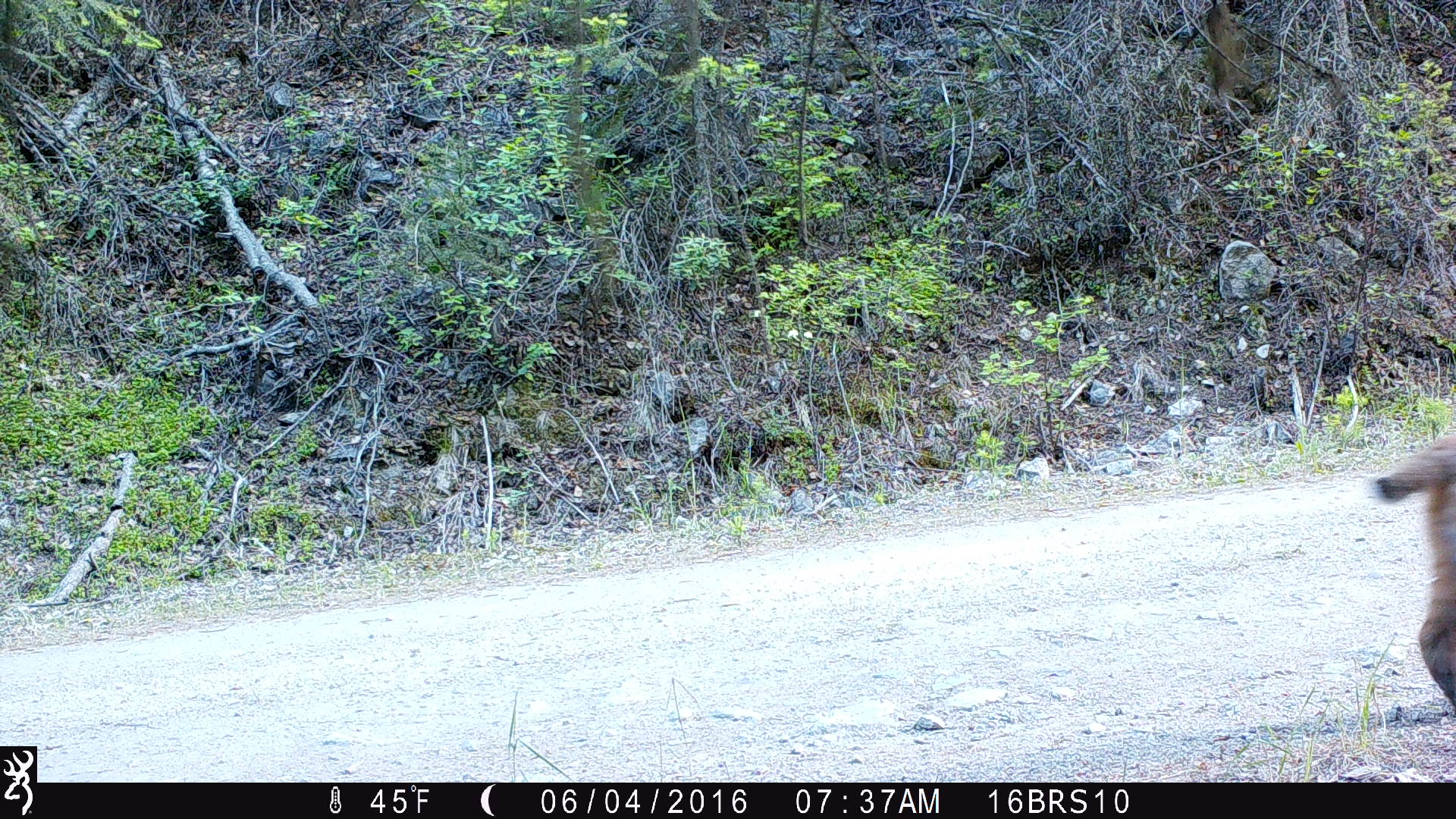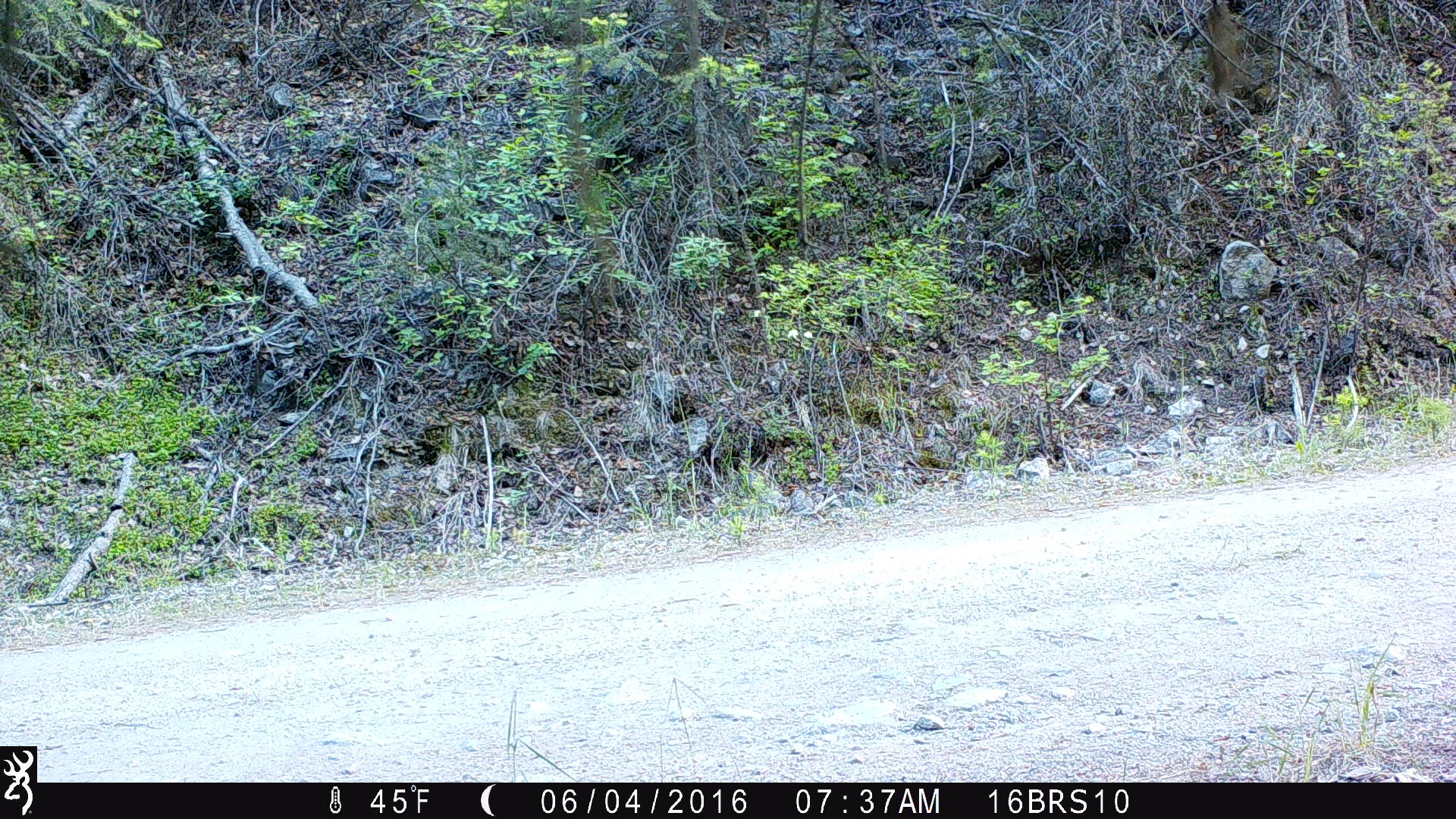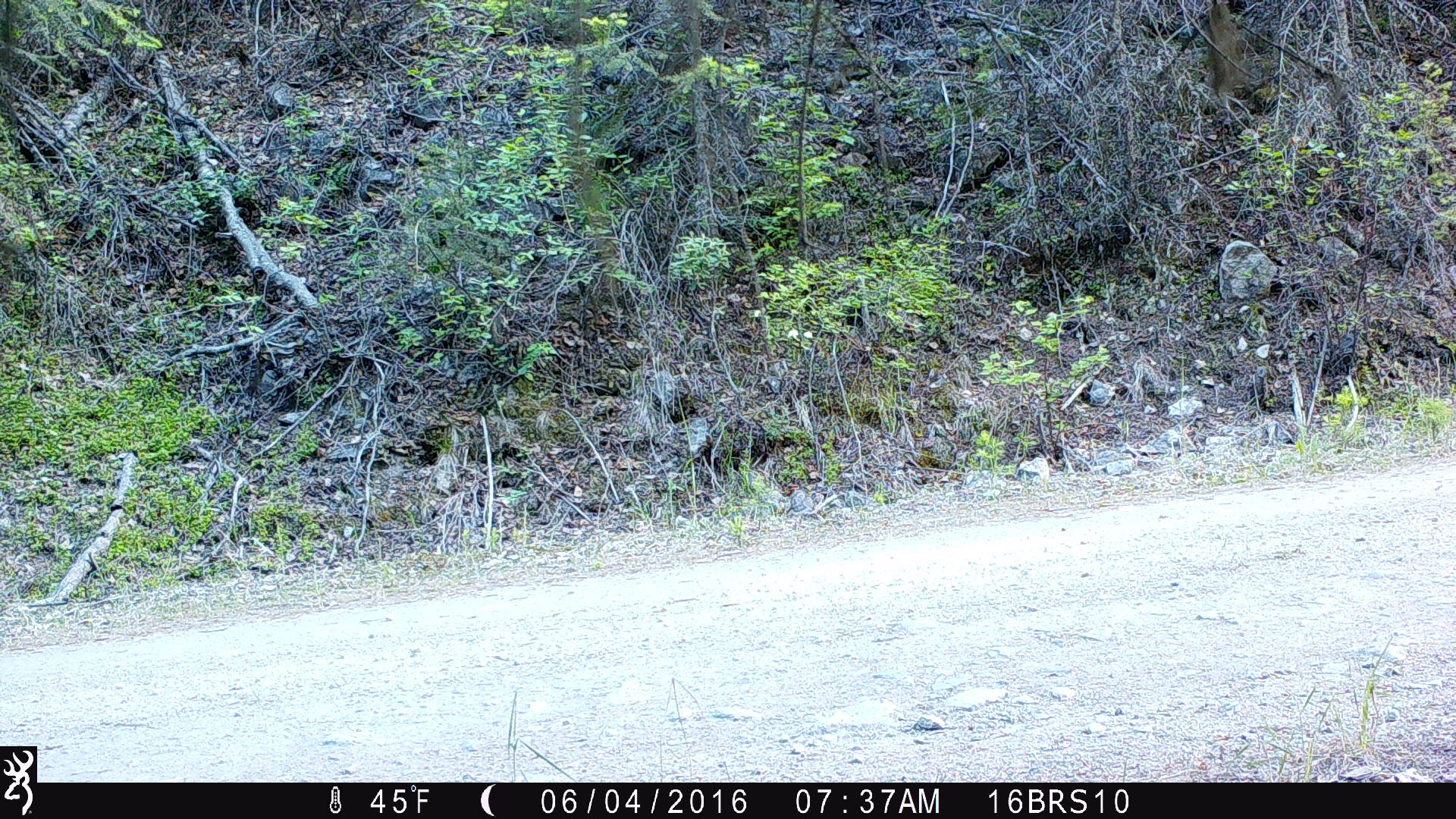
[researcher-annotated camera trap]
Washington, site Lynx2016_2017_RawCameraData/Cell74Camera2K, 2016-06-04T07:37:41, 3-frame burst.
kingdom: Animalia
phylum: Chordata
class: Mammalia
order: Carnivora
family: Felidae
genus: Lynx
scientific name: Lynx rufus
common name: bobcat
Lynx rufus (bobcat). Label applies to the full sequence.